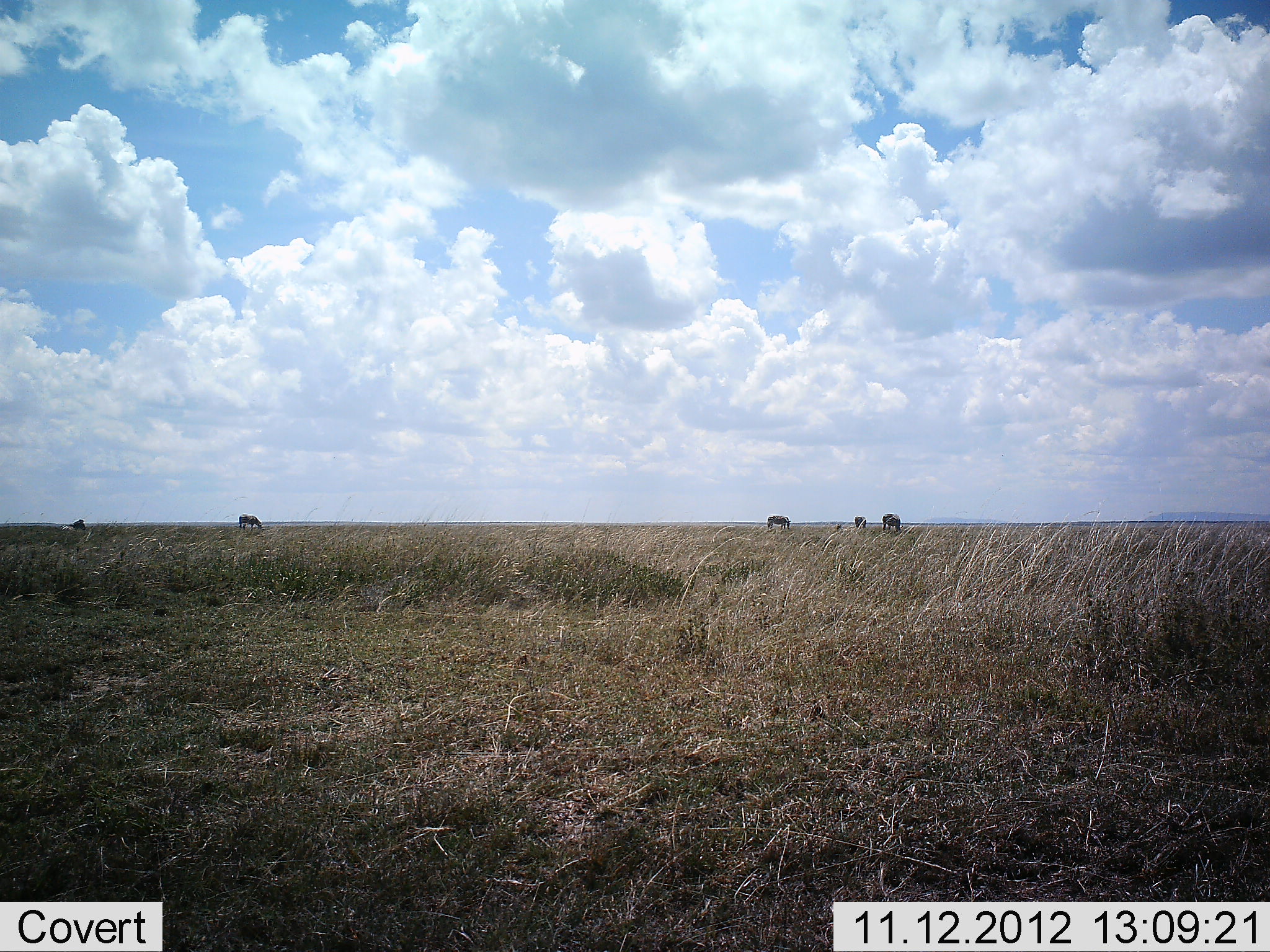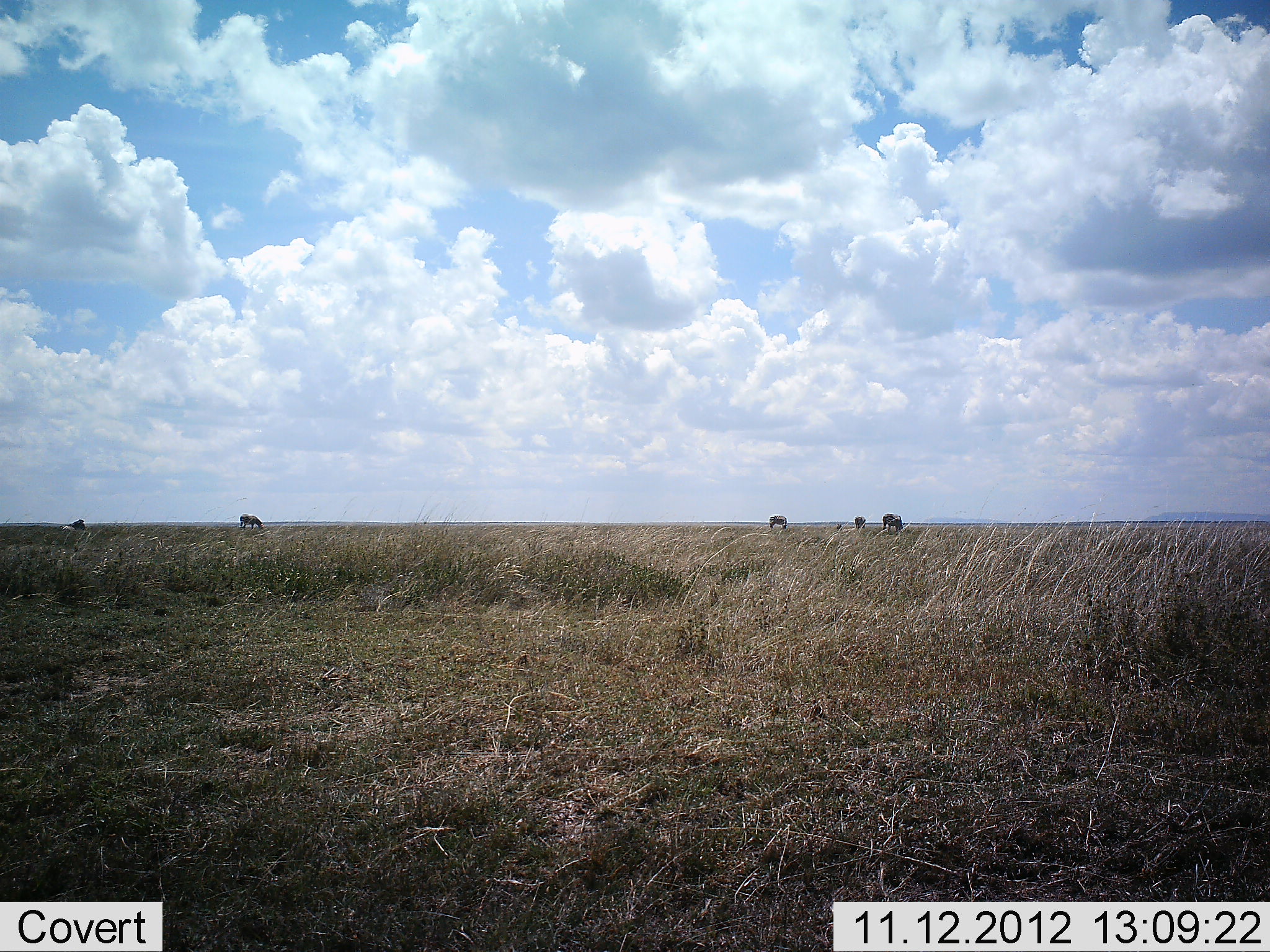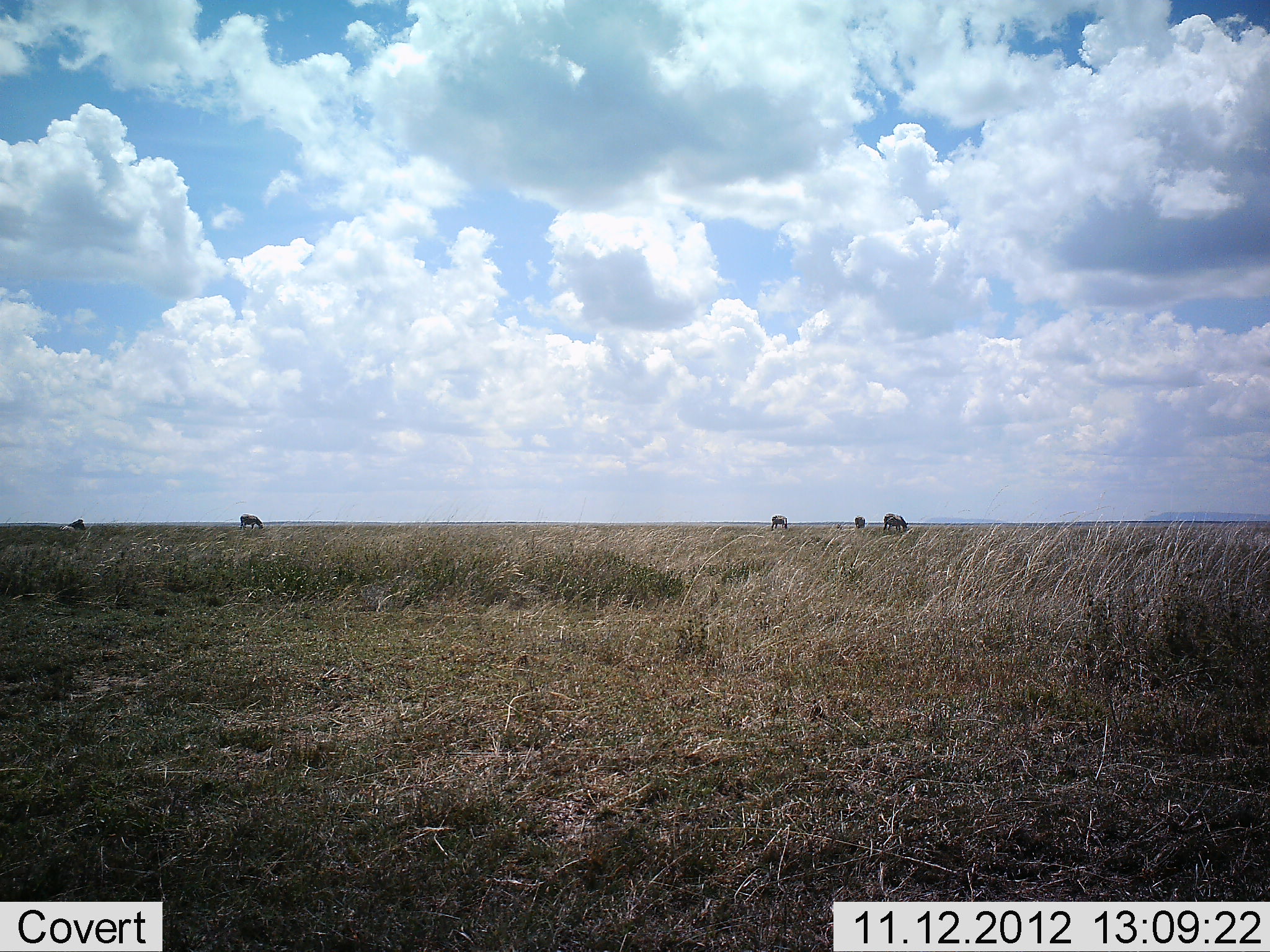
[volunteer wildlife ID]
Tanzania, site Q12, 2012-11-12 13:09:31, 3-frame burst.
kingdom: Animalia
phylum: Chordata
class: Mammalia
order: Artiodactyla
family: Bovidae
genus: Connochaetes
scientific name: Connochaetes taurinus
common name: blue wildebeest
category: wildebeest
Wildebeest (blue wildebeest) (Connochaetes taurinus), count 5. Behavior (volunteer vote fractions): standing 10%, resting 0%, moving 0%, interacting 0%. Young present (vote fraction): 0%. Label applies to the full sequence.